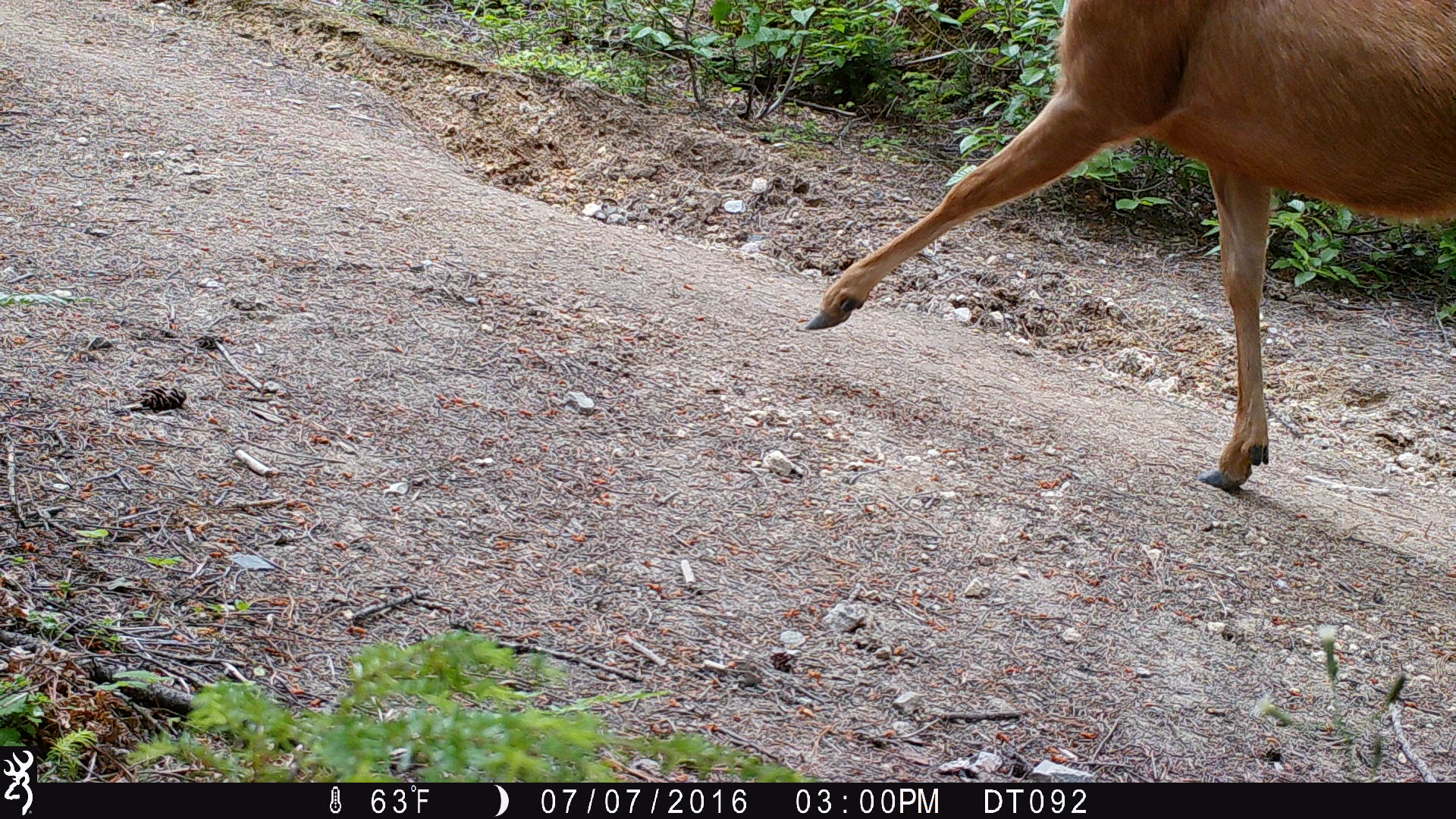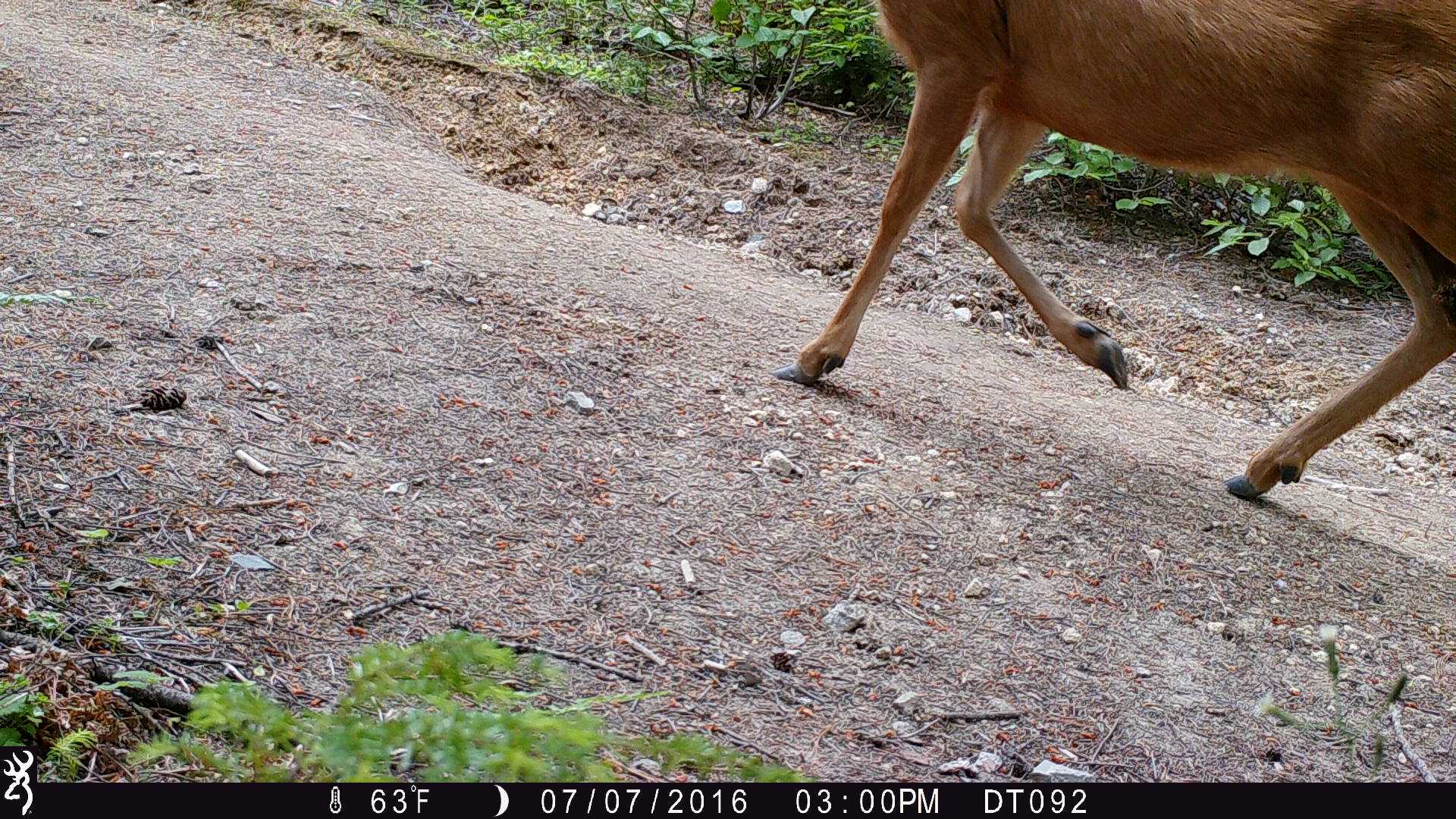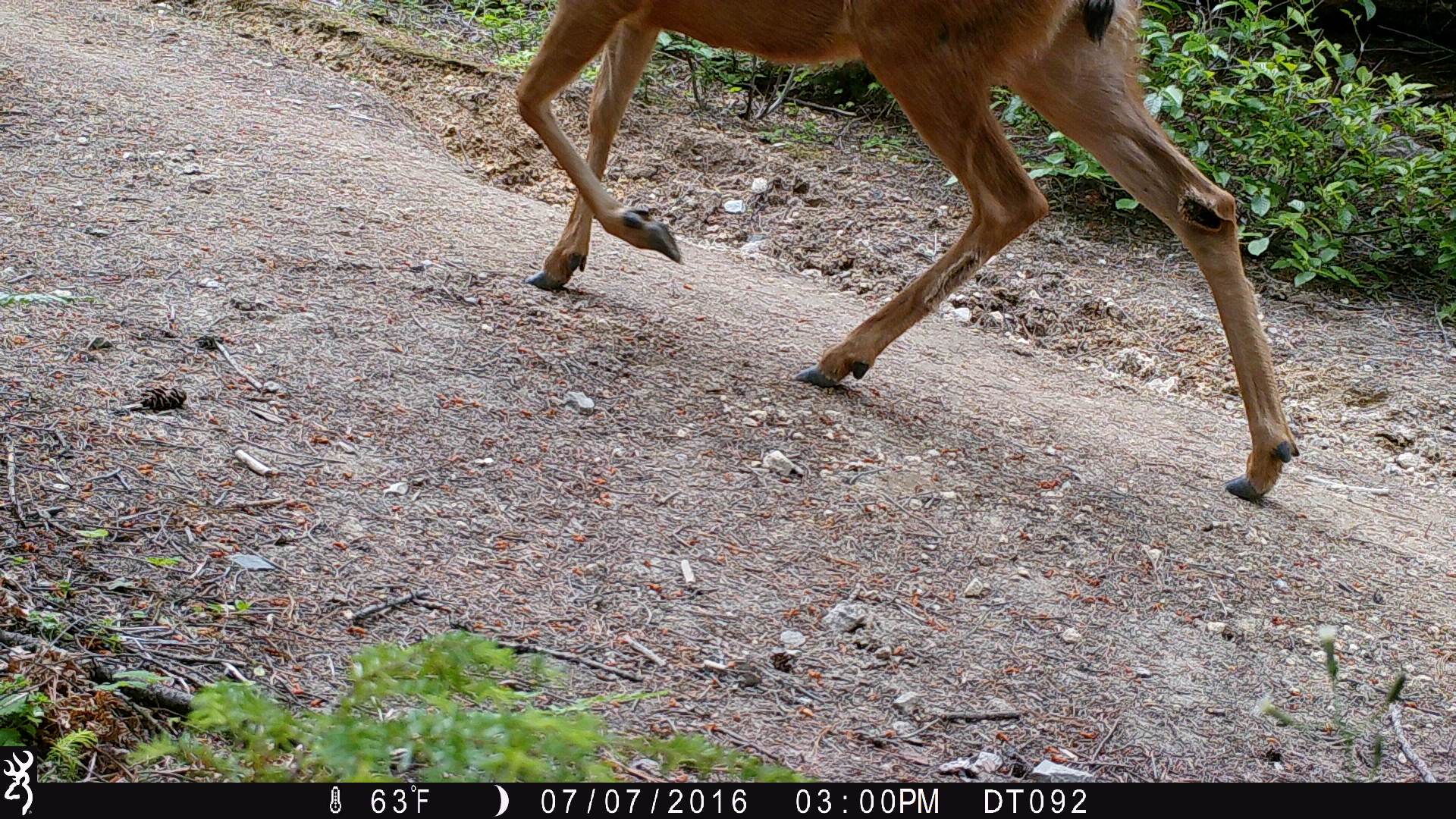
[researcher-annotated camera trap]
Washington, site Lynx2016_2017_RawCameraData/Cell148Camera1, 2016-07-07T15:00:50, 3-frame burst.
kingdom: Animalia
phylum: Chordata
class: Mammalia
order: Artiodactyla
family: Cervidae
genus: Odocoileus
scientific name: Odocoileus hemionus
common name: mule deer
Odocoileus hemionus (mule deer). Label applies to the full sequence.